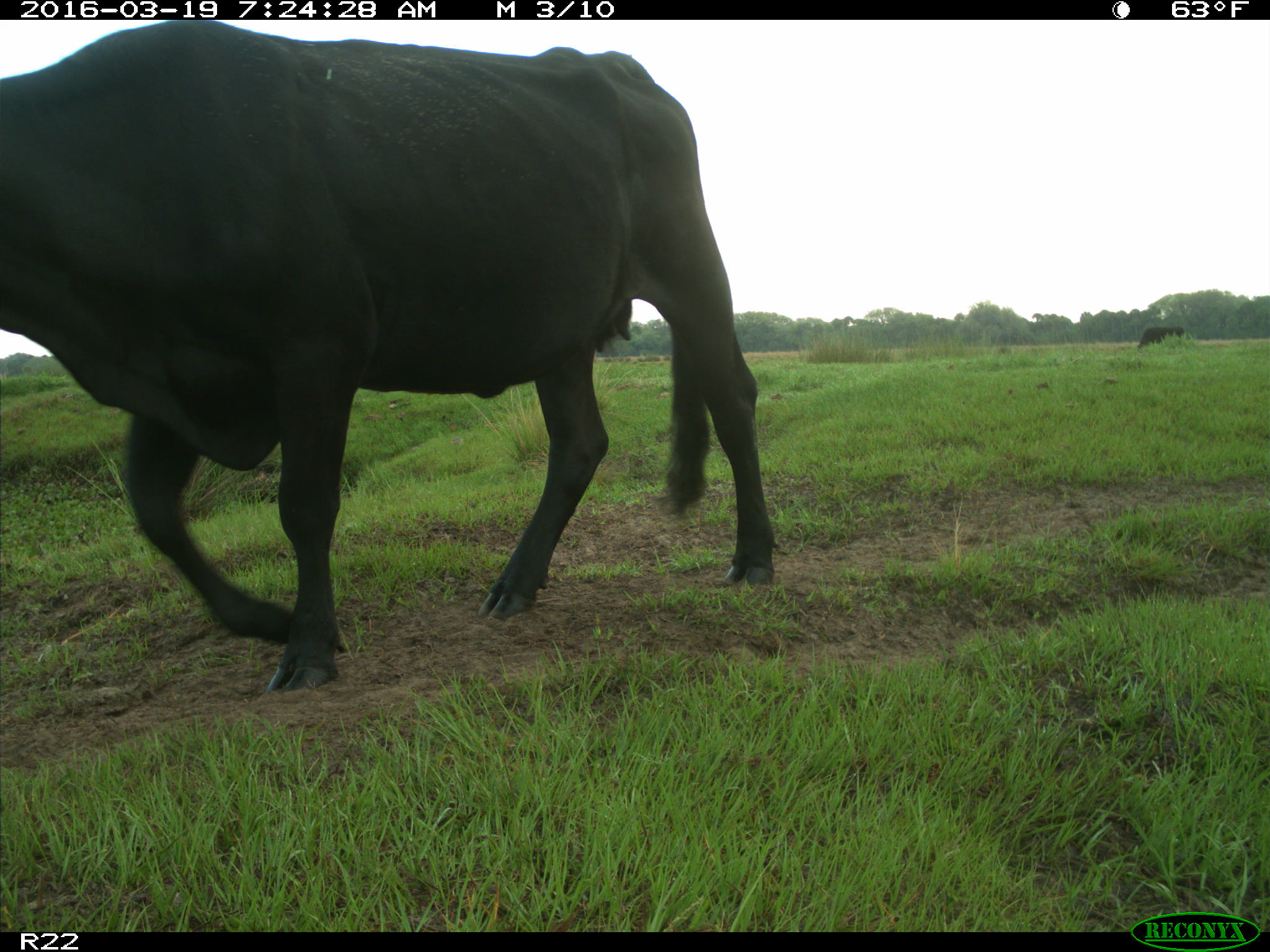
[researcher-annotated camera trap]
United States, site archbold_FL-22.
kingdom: Animalia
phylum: Chordata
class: Mammalia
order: Artiodactyla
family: Bovidae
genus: Bos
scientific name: Bos taurus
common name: domestic cow